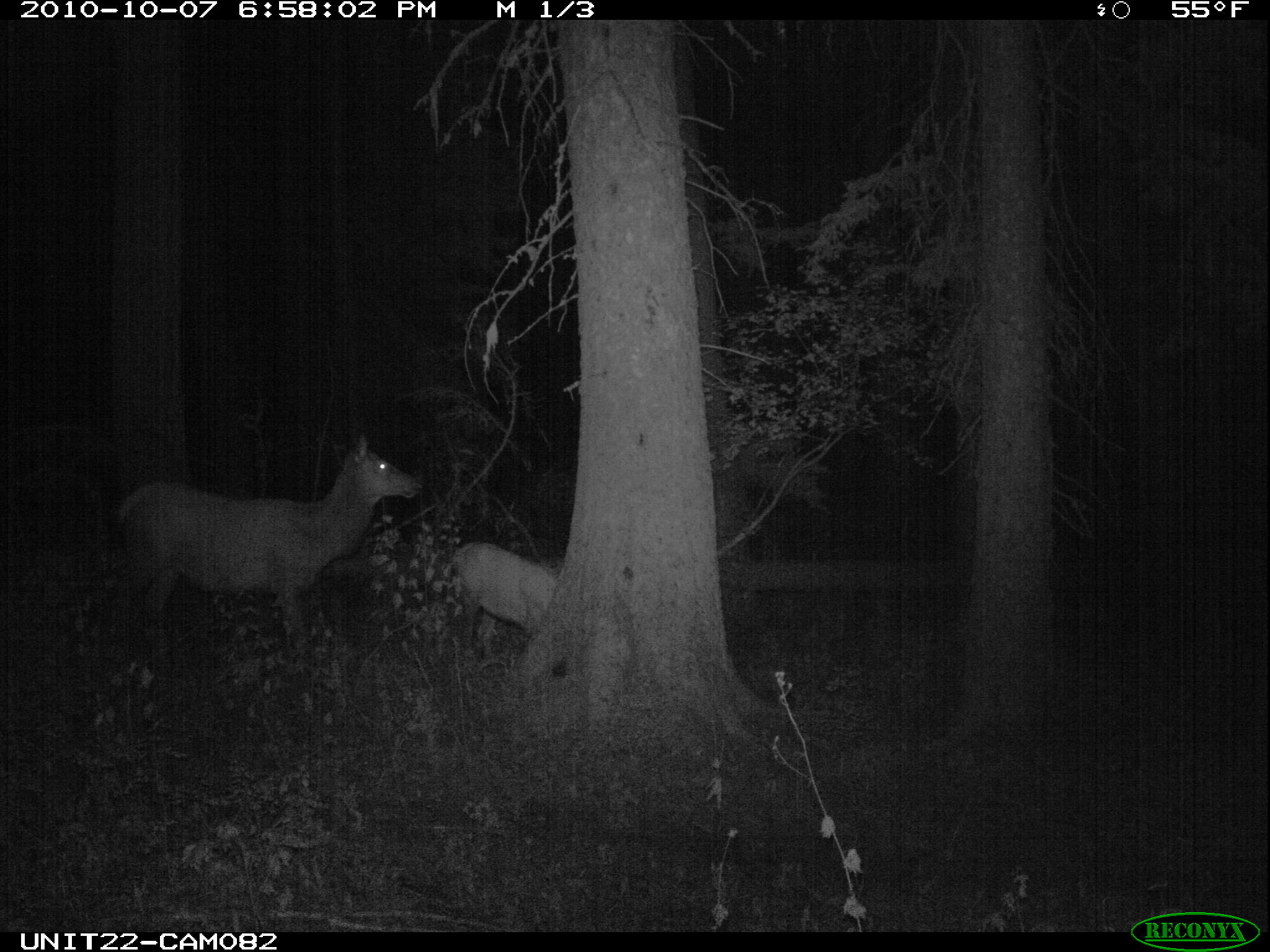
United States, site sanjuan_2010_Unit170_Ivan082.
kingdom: Animalia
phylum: Chordata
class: Mammalia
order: Artiodactyla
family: Cervidae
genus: Cervus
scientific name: Cervus elaphus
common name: red deer